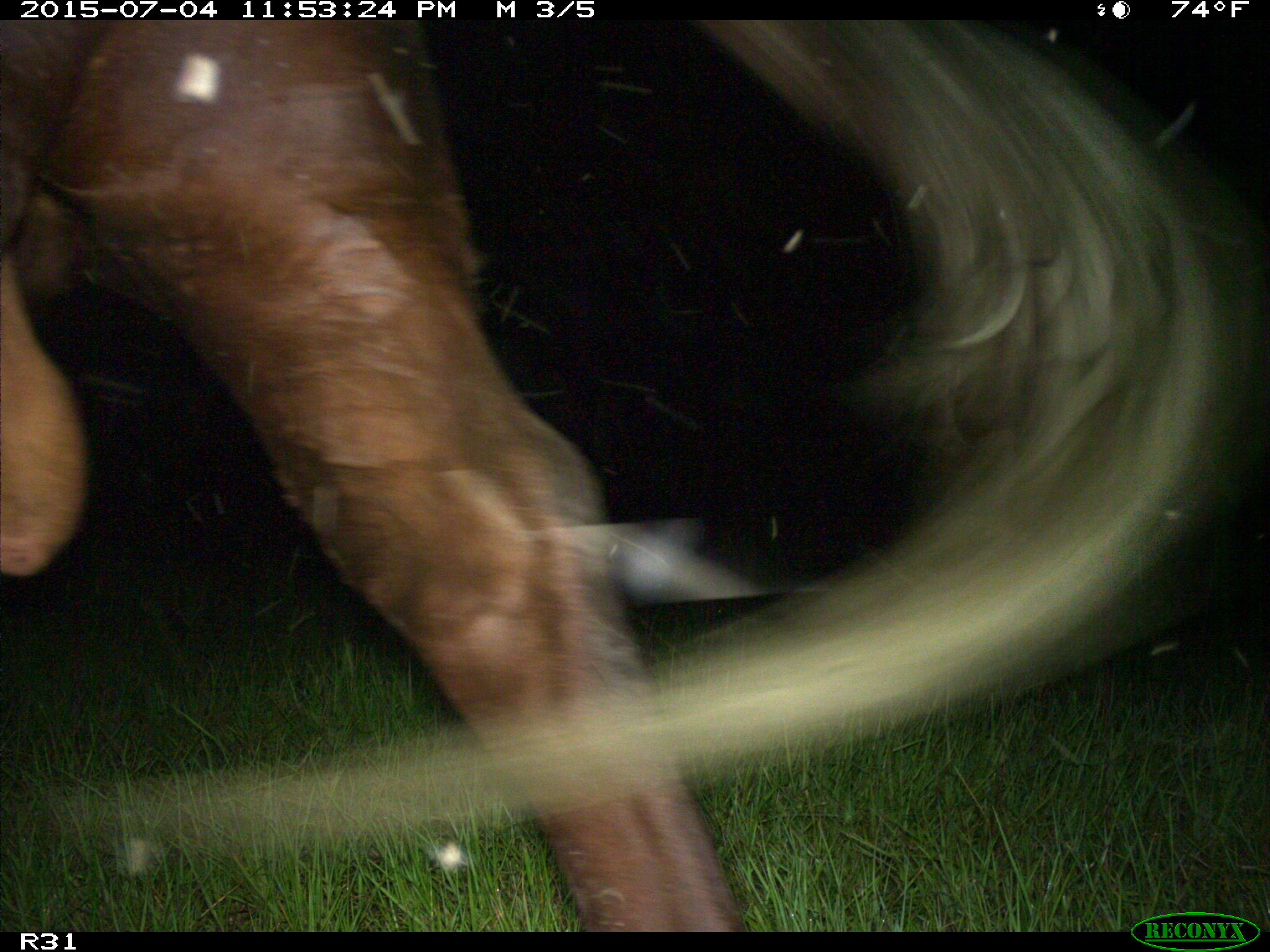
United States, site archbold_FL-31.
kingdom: Animalia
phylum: Chordata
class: Mammalia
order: Artiodactyla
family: Bovidae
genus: Bos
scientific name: Bos taurus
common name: domestic cow